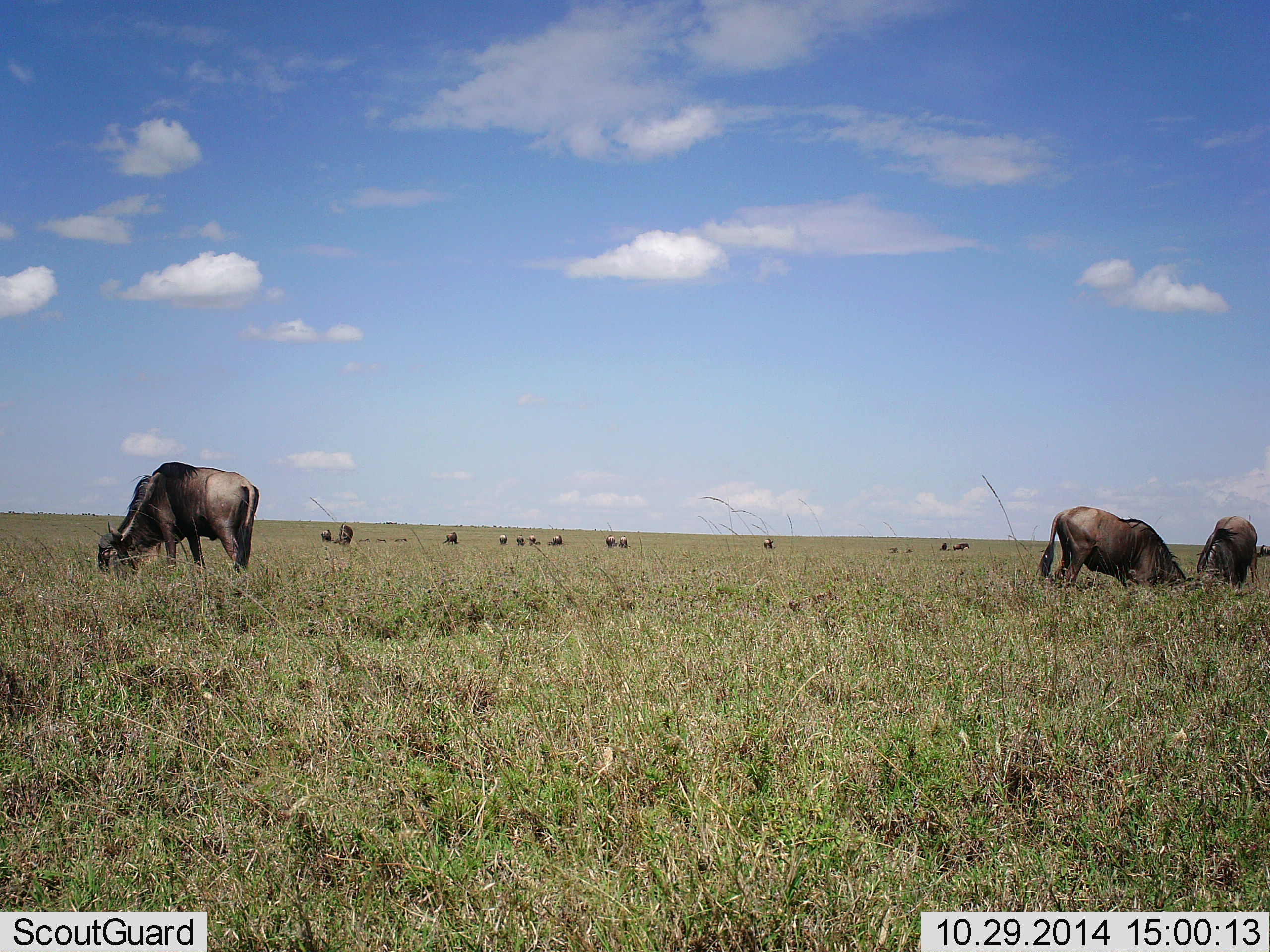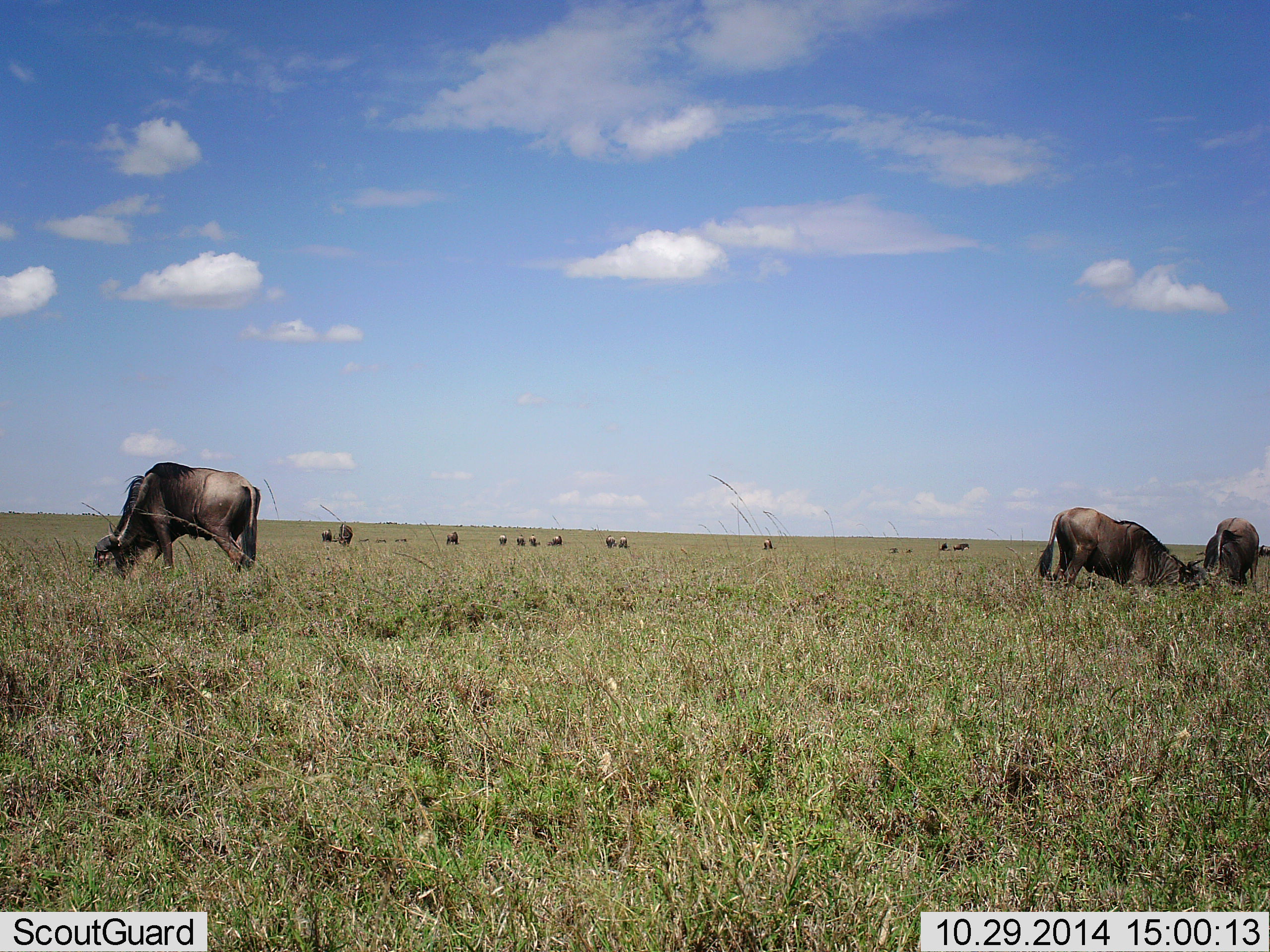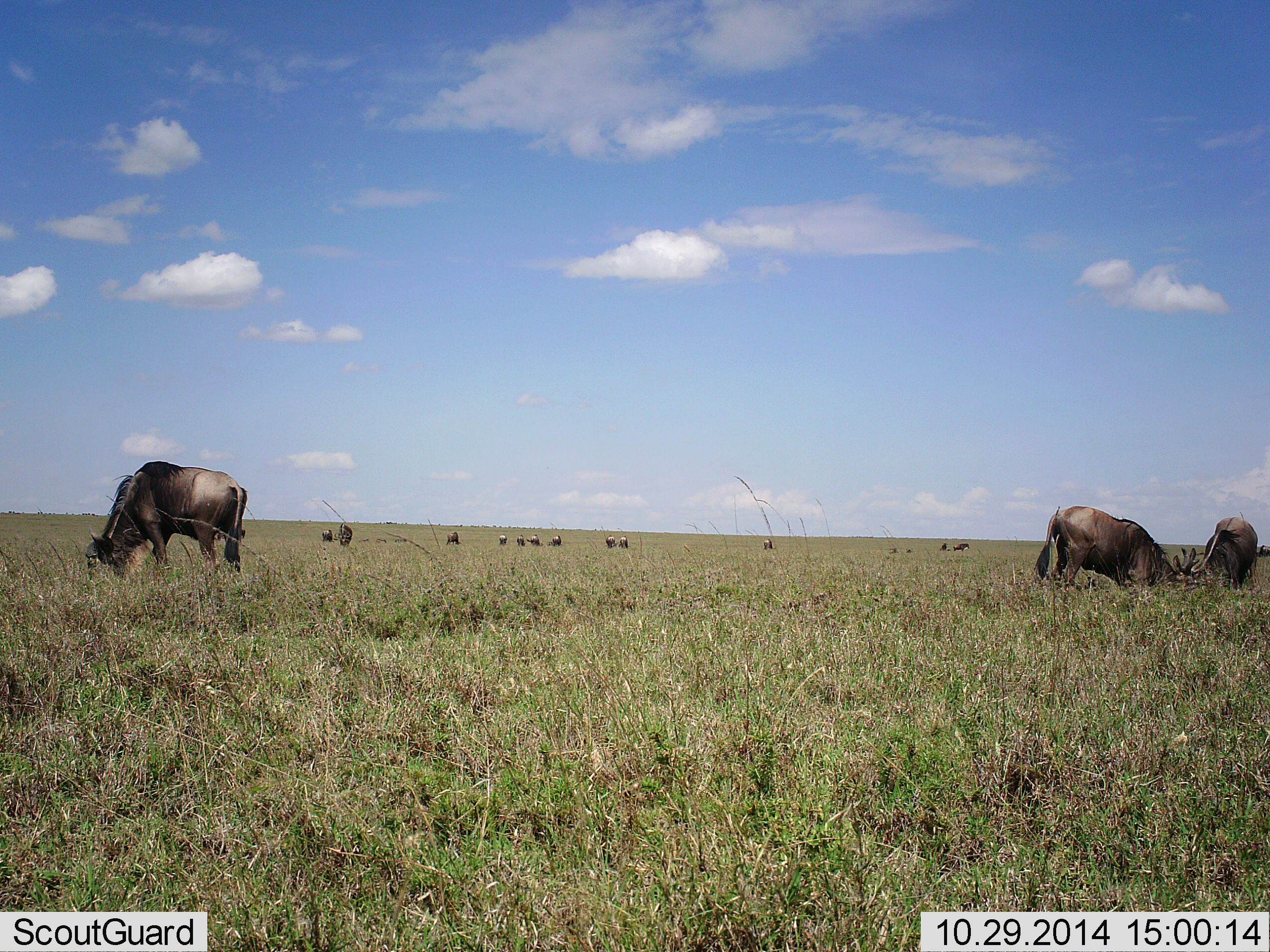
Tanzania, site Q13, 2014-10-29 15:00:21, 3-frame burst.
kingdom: Animalia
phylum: Chordata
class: Mammalia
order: Artiodactyla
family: Bovidae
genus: Connochaetes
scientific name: Connochaetes taurinus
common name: blue wildebeest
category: wildebeest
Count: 11-50.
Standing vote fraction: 40%.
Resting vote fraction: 10%.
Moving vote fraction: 10%.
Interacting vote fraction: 20%.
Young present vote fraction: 0%.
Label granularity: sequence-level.